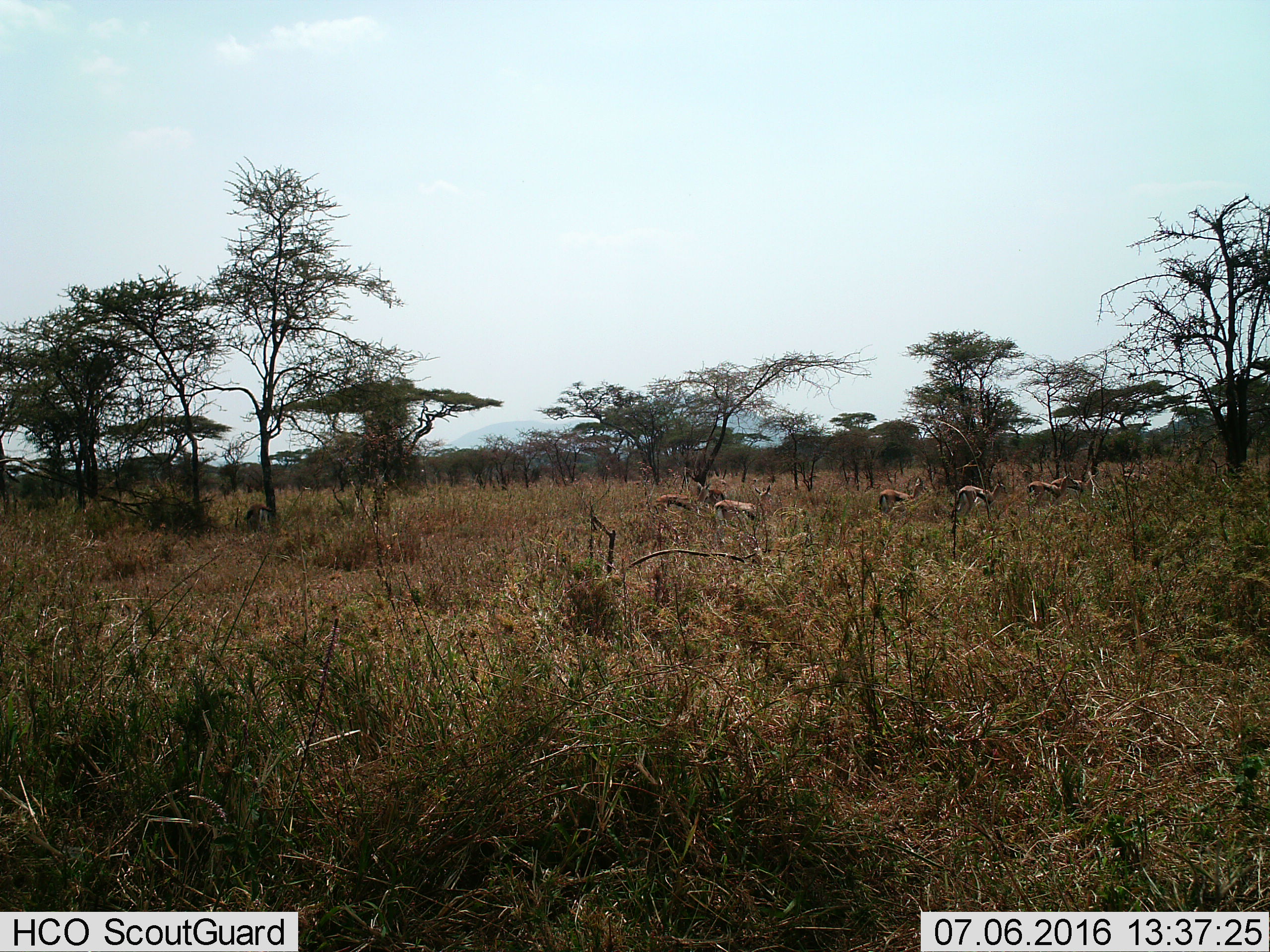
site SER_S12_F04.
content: unidentified animal